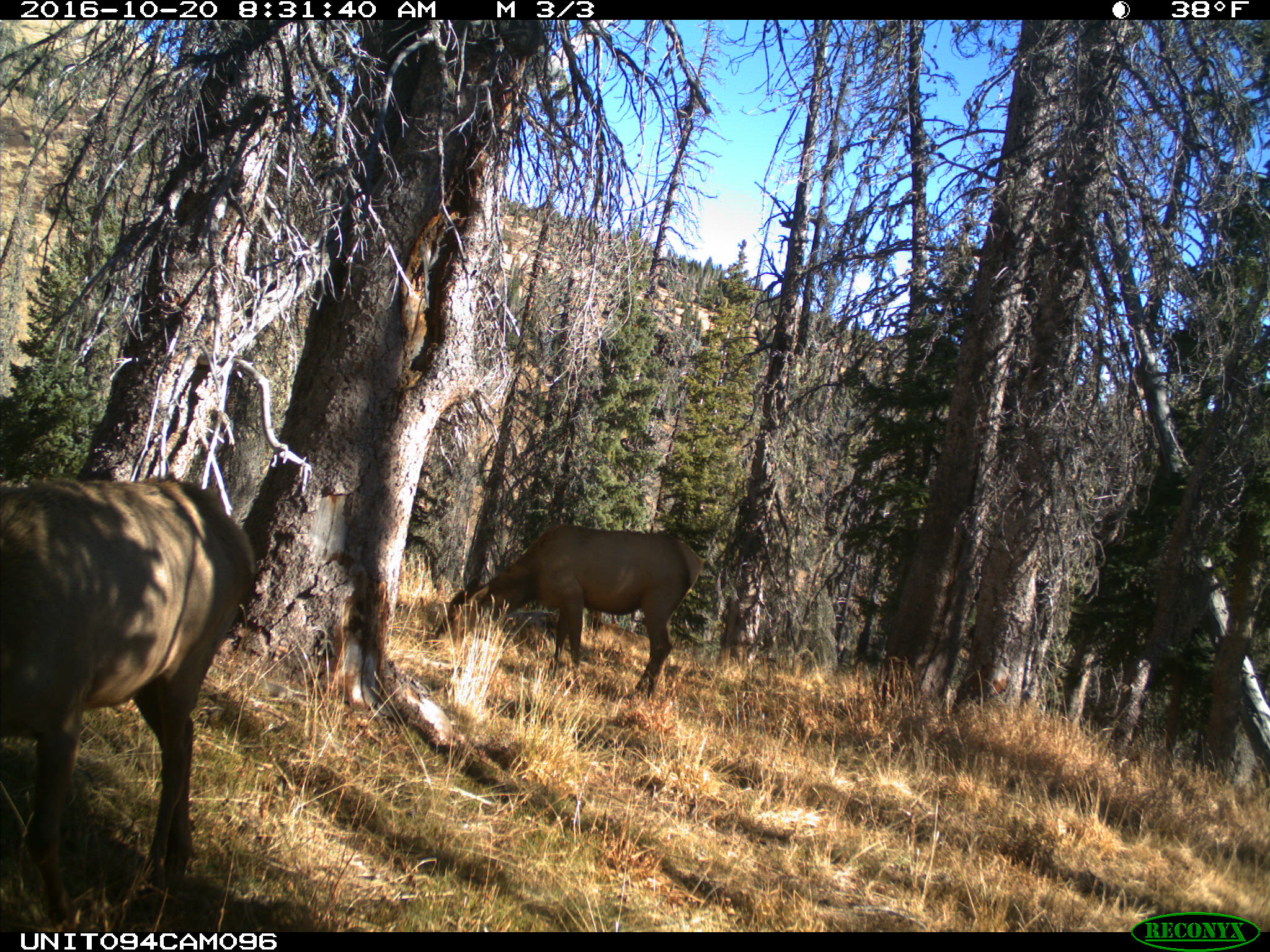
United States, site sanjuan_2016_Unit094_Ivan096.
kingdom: Animalia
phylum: Chordata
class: Mammalia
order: Artiodactyla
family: Cervidae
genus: Cervus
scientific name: Cervus elaphus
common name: red deer